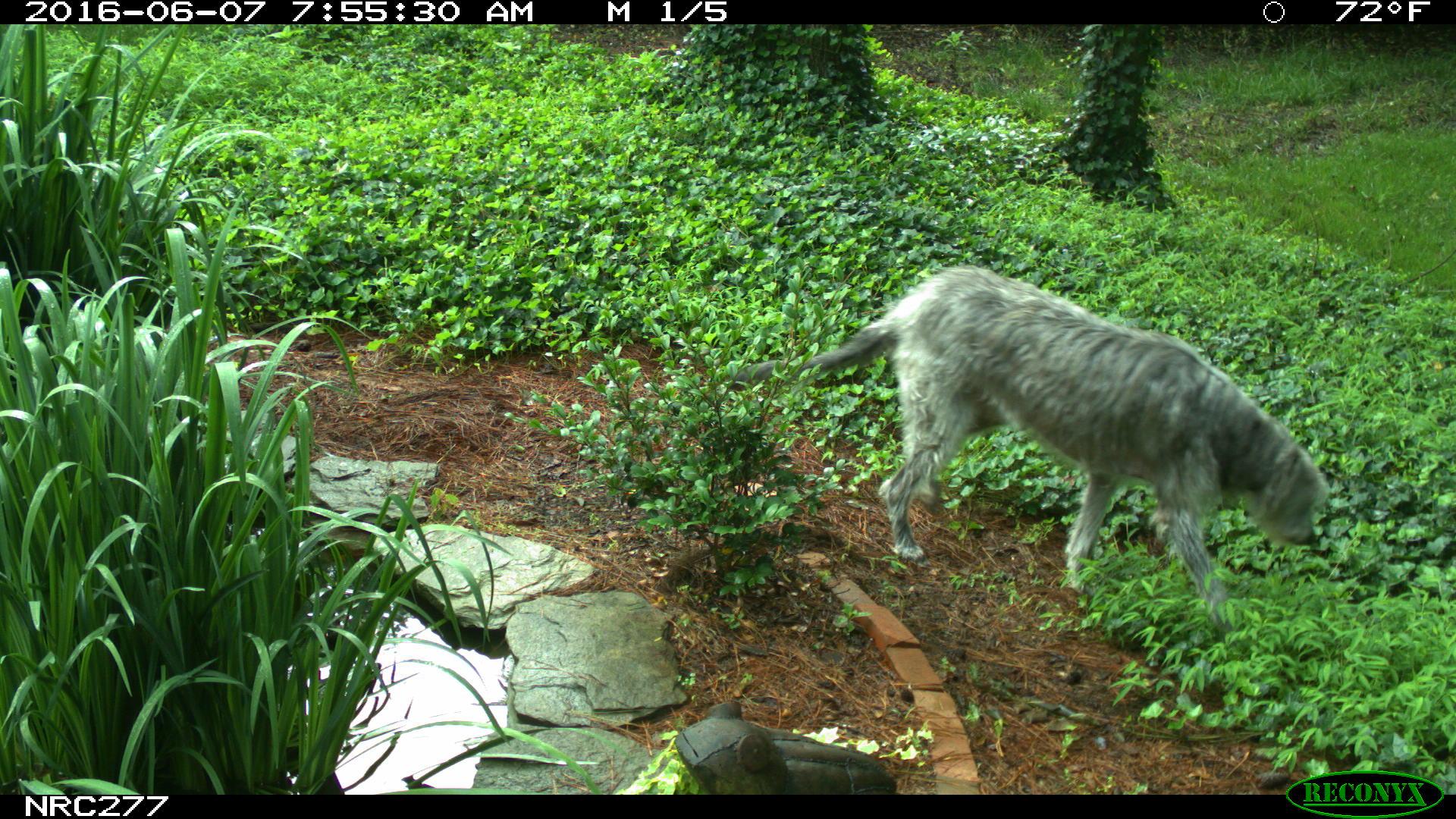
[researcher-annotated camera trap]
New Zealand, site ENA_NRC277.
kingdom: Animalia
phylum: Chordata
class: Mammalia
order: Carnivora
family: Canidae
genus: Canis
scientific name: Canis familiaris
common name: domestic dog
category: dog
Dog (domestic dog) (Canis familiaris).